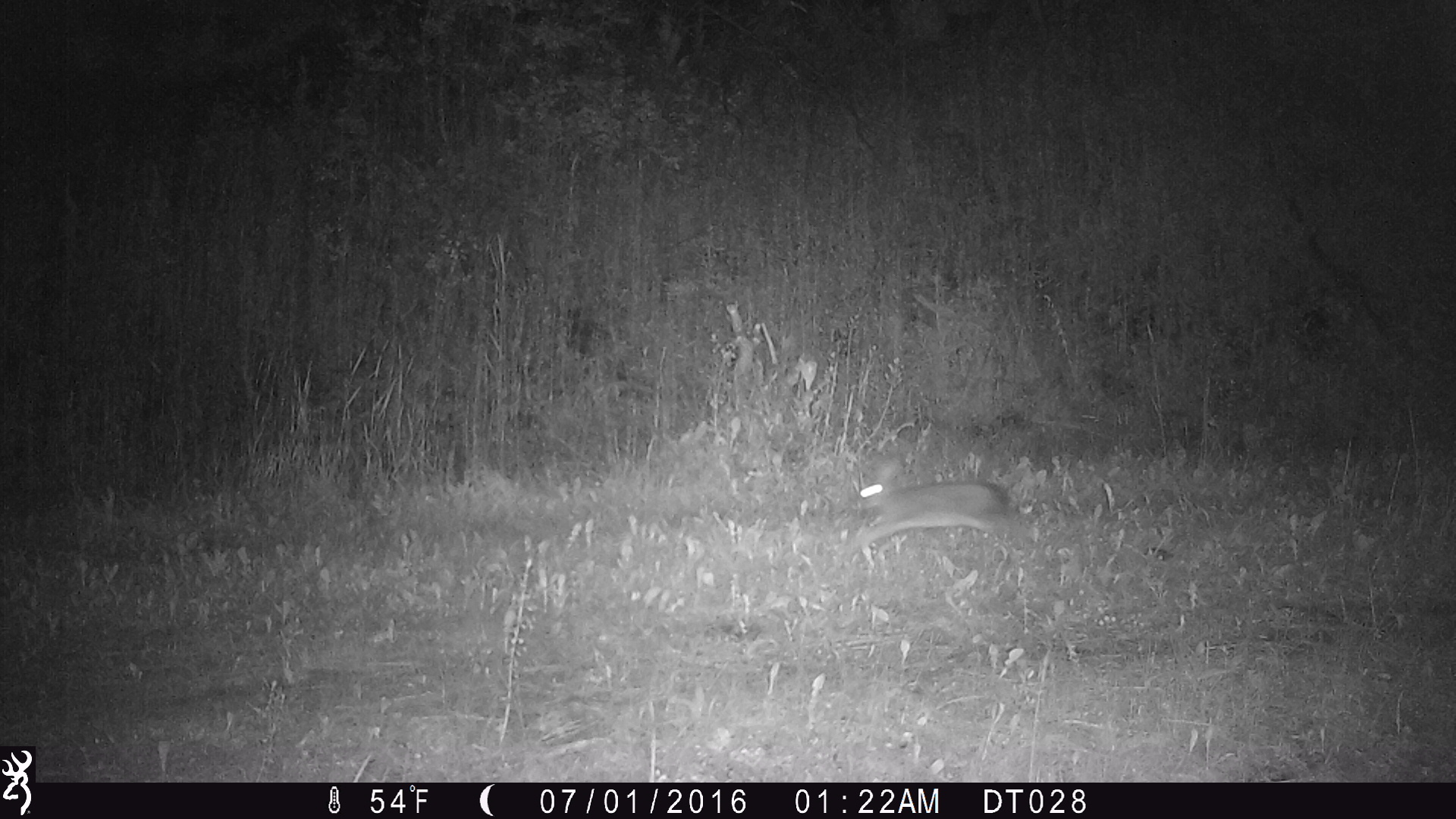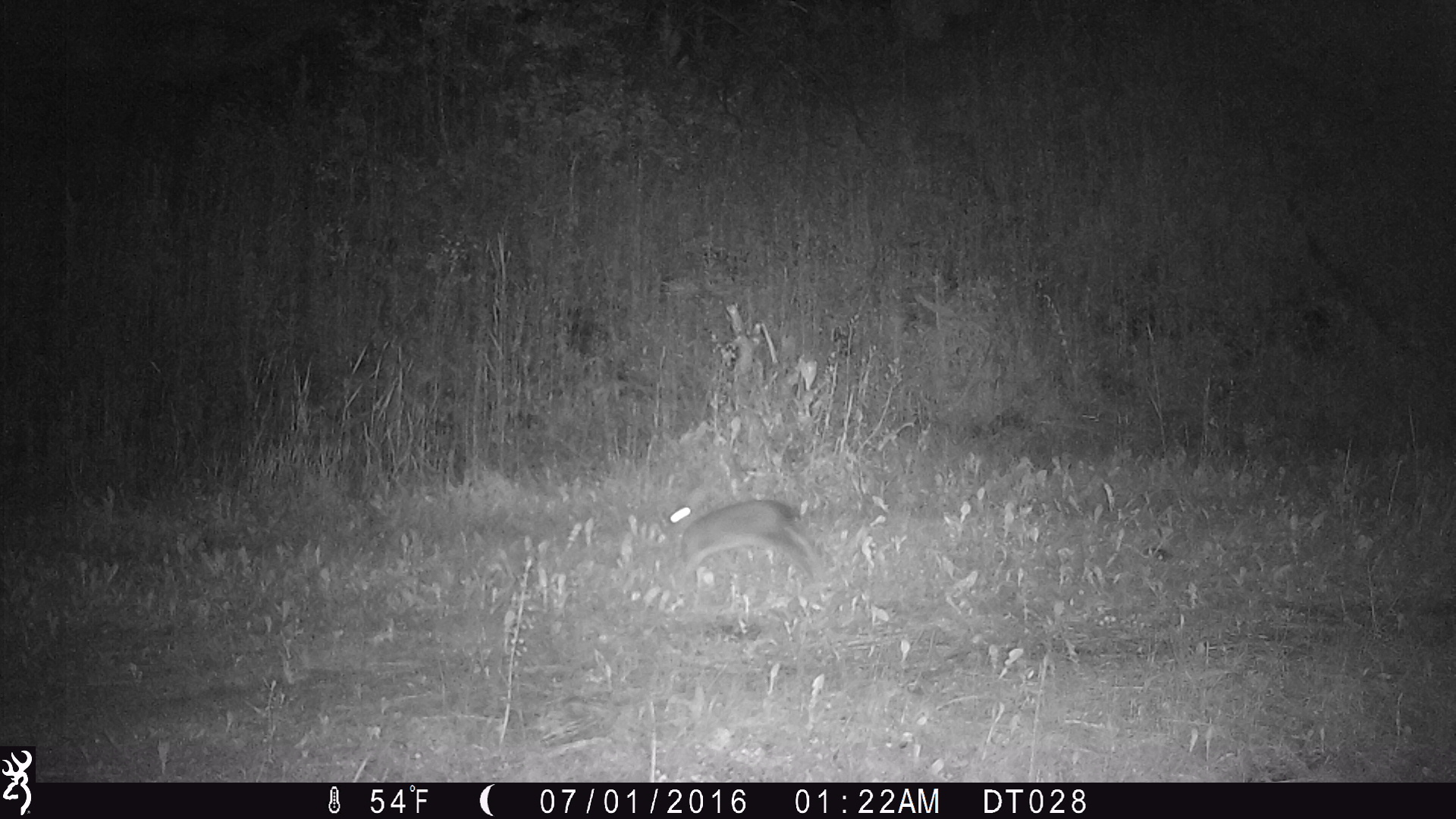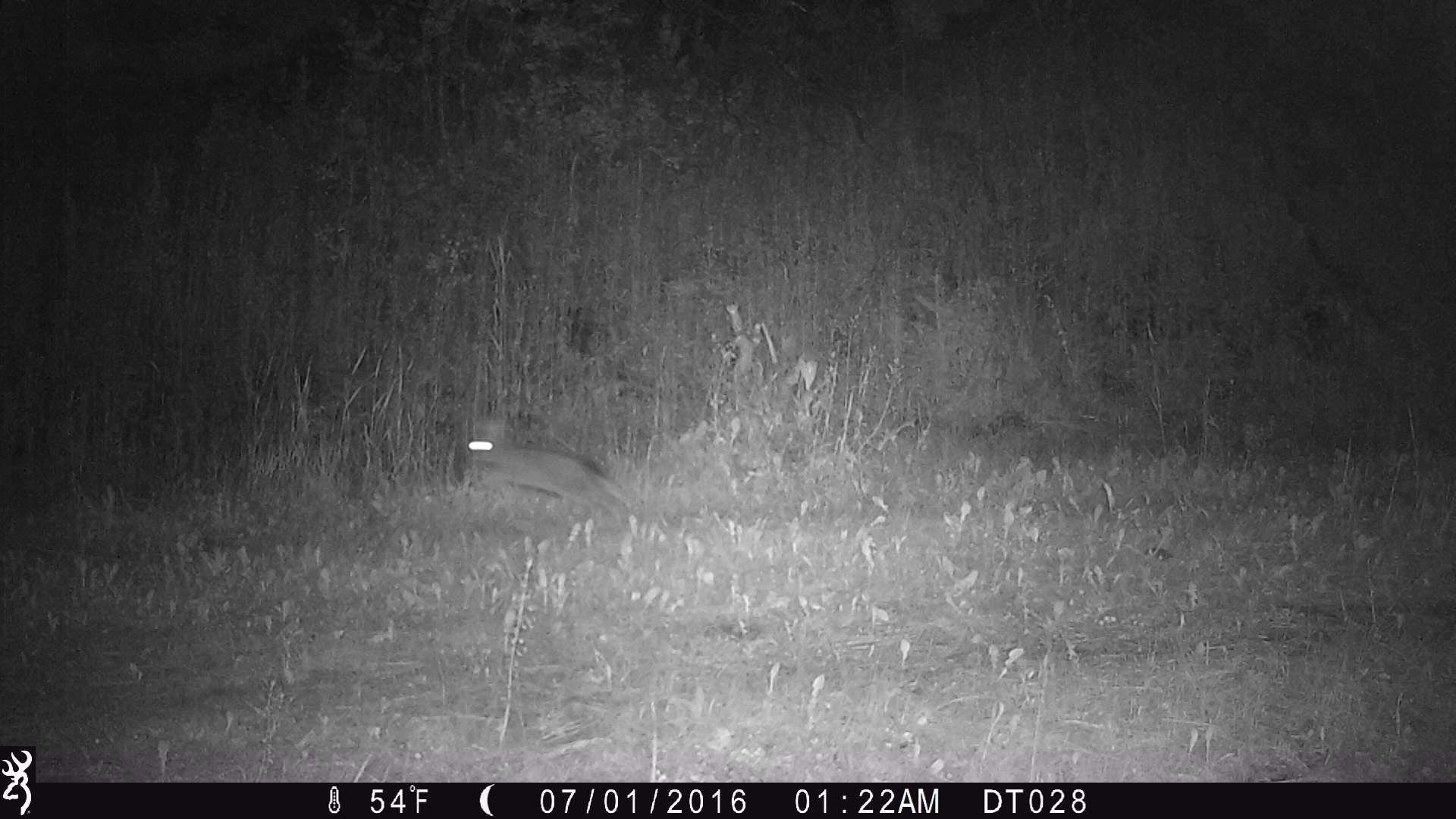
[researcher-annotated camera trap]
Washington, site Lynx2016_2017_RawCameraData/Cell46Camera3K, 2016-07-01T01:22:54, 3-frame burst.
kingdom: Animalia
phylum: Chordata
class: Mammalia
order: Lagomorpha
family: Leporidae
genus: Lepus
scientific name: Lepus americanus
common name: snowshoe hare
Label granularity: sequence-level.